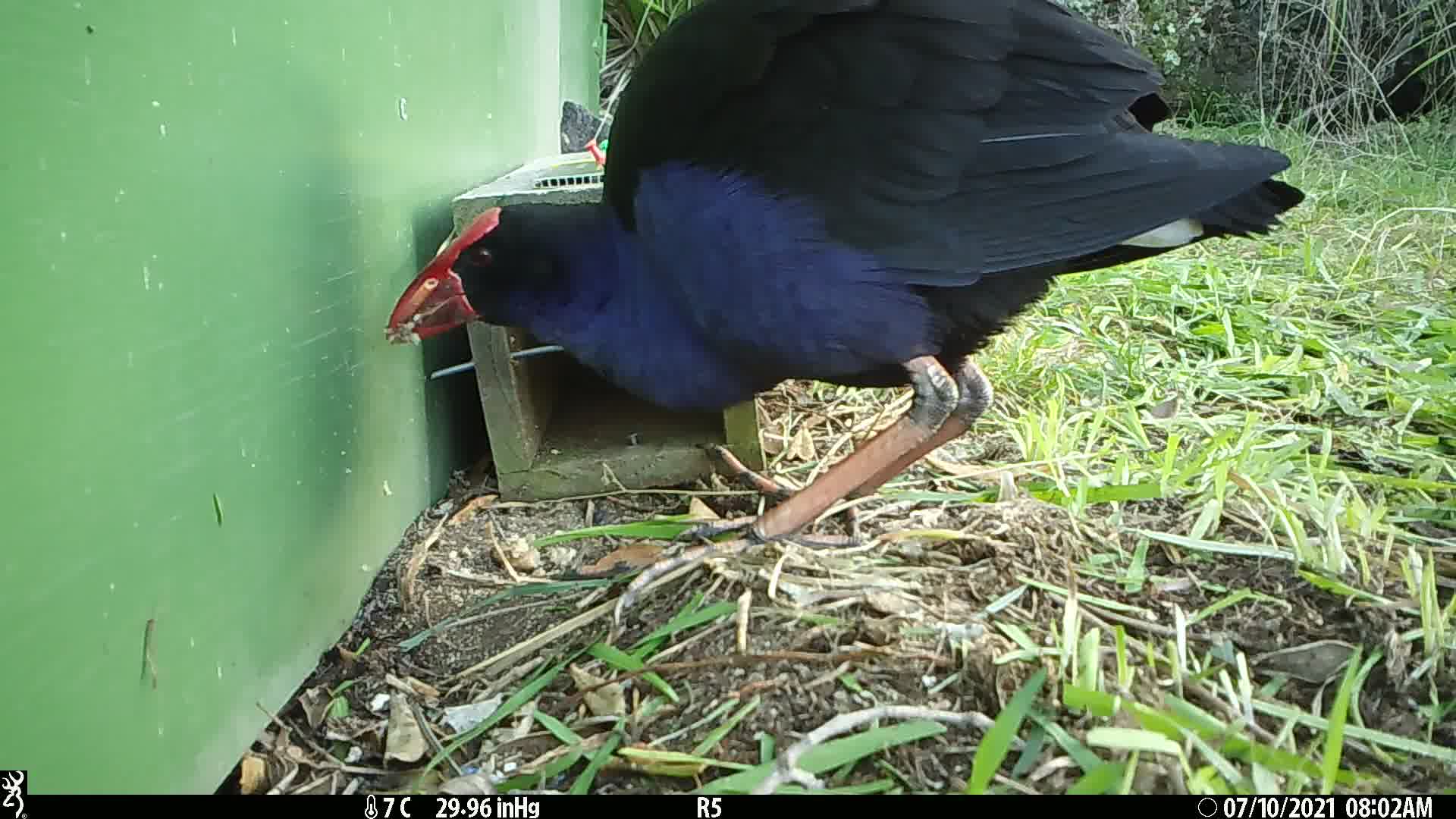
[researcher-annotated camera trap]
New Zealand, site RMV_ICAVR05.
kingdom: Animalia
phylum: Chordata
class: Aves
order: Gruiformes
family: Rallidae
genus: Porphyrio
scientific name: Porphyrio melanotus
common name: australasian swamphen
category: pukeko